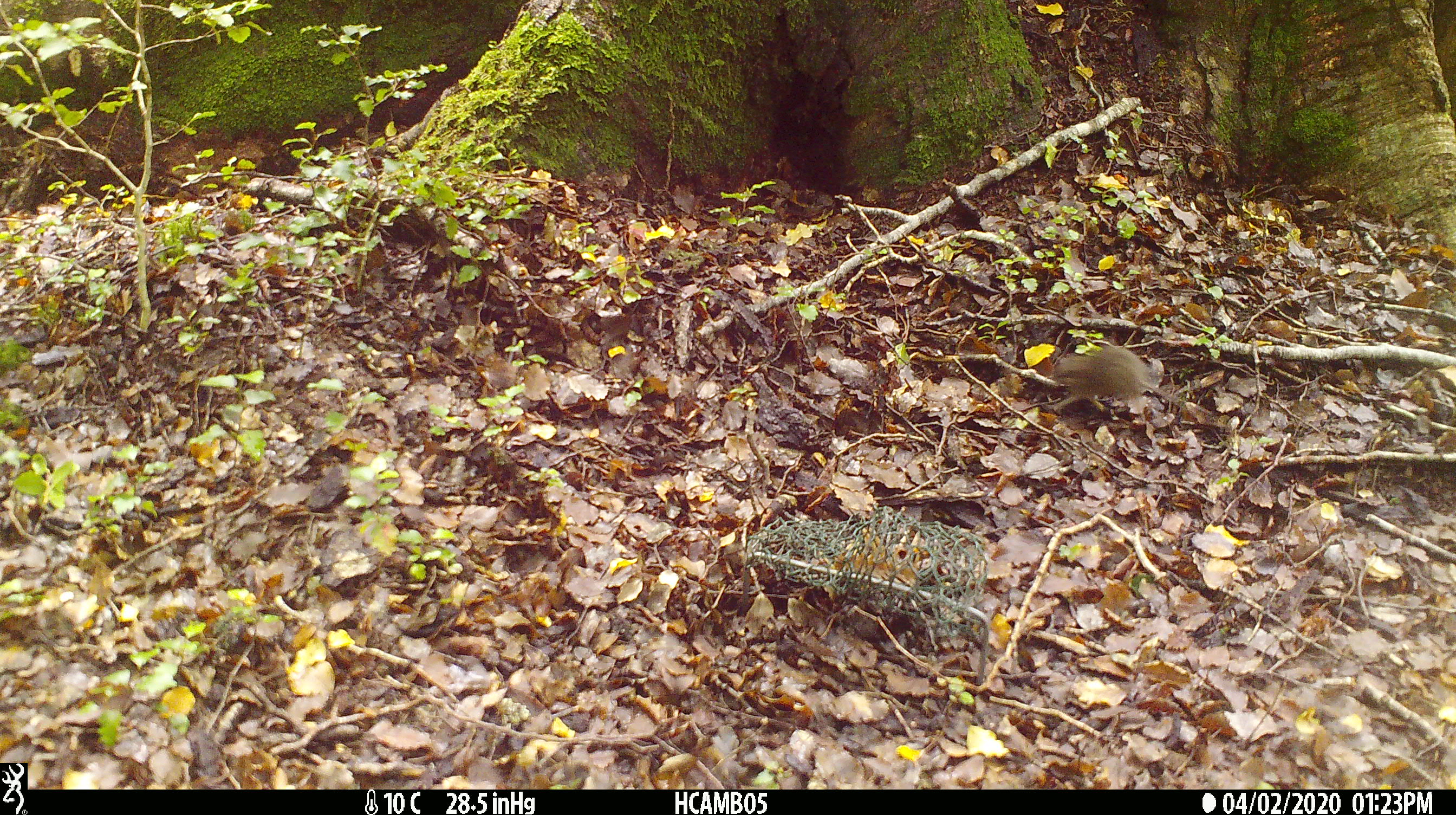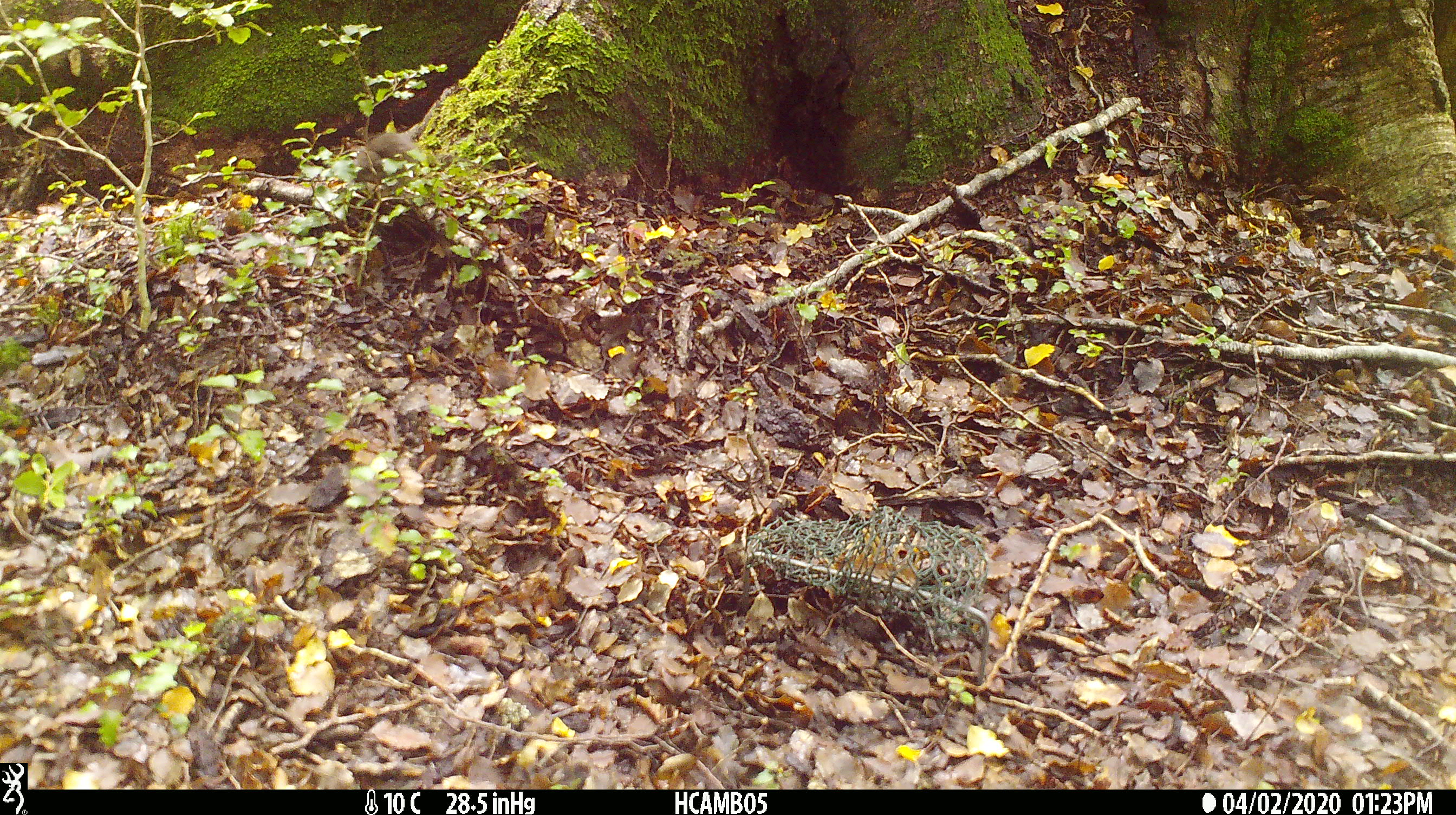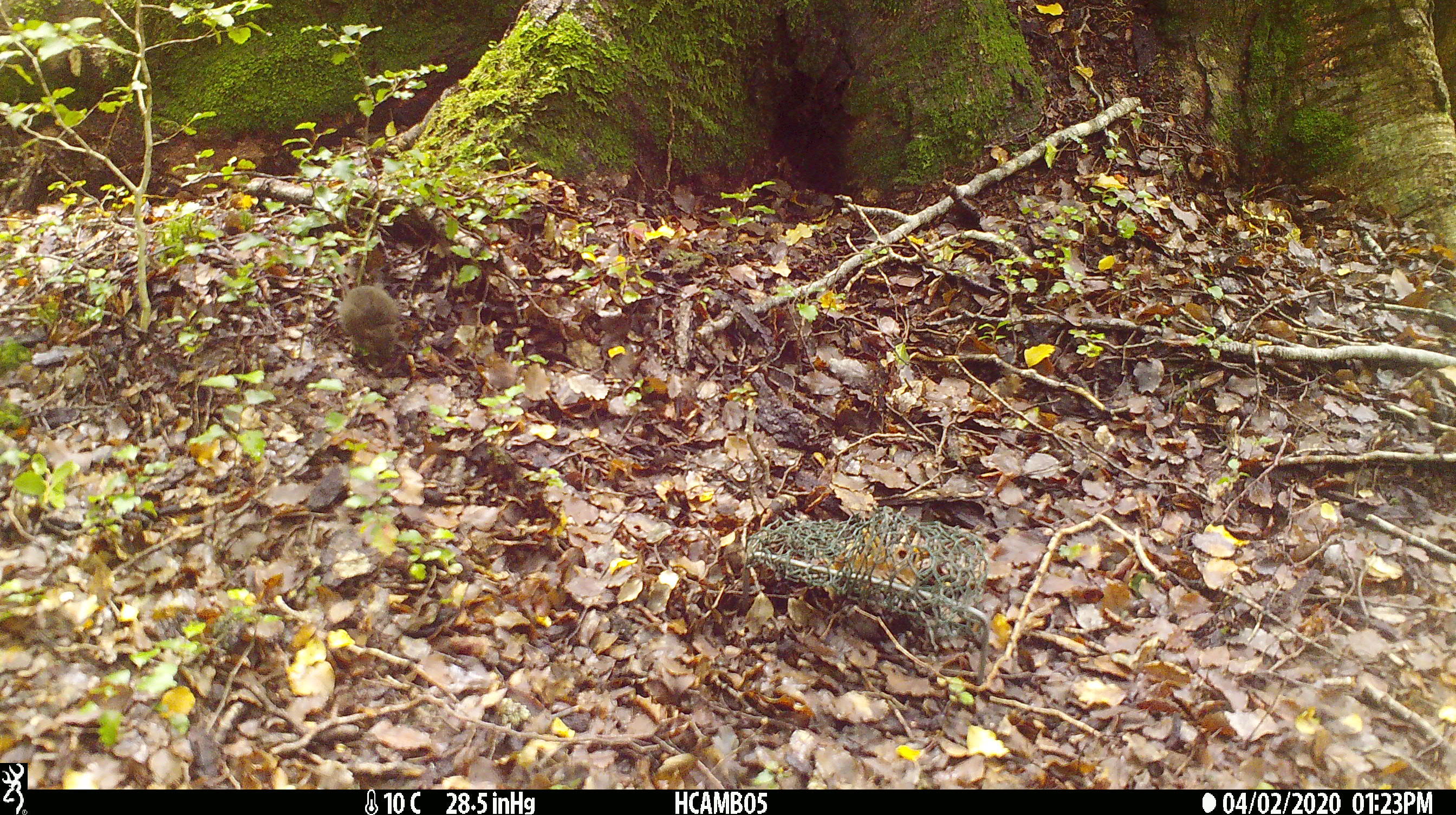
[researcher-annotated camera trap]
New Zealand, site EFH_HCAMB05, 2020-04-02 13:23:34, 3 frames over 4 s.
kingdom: Animalia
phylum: Chordata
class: Mammalia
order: Rodentia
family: Muridae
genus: Mus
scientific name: Mus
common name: mouse